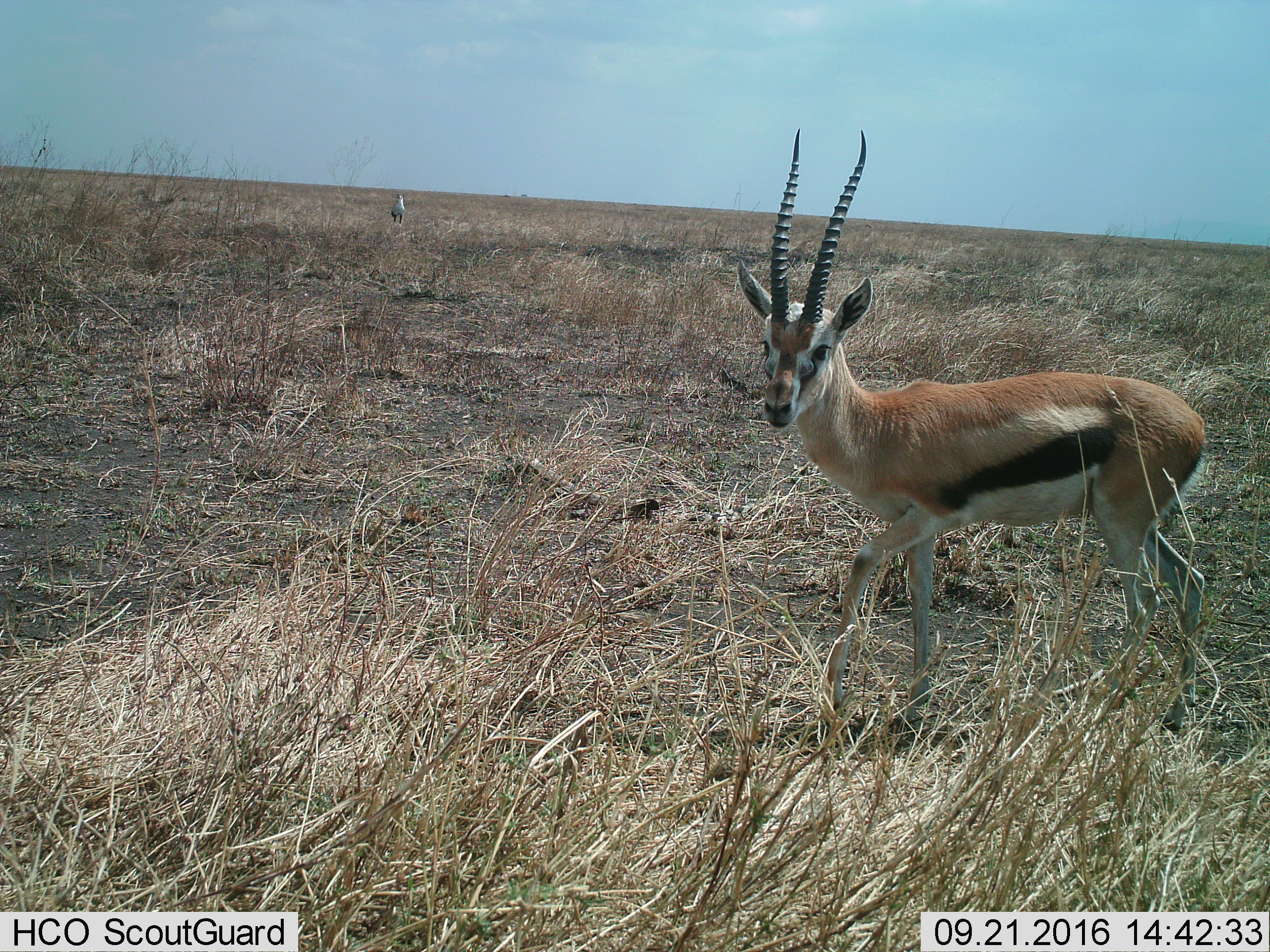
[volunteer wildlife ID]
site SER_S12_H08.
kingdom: Animalia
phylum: Chordata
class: Mammalia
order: Artiodactyla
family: Bovidae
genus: Eudorcas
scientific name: Eudorcas thomsonii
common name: thomson's gazelle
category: gazellethomsons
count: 1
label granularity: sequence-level